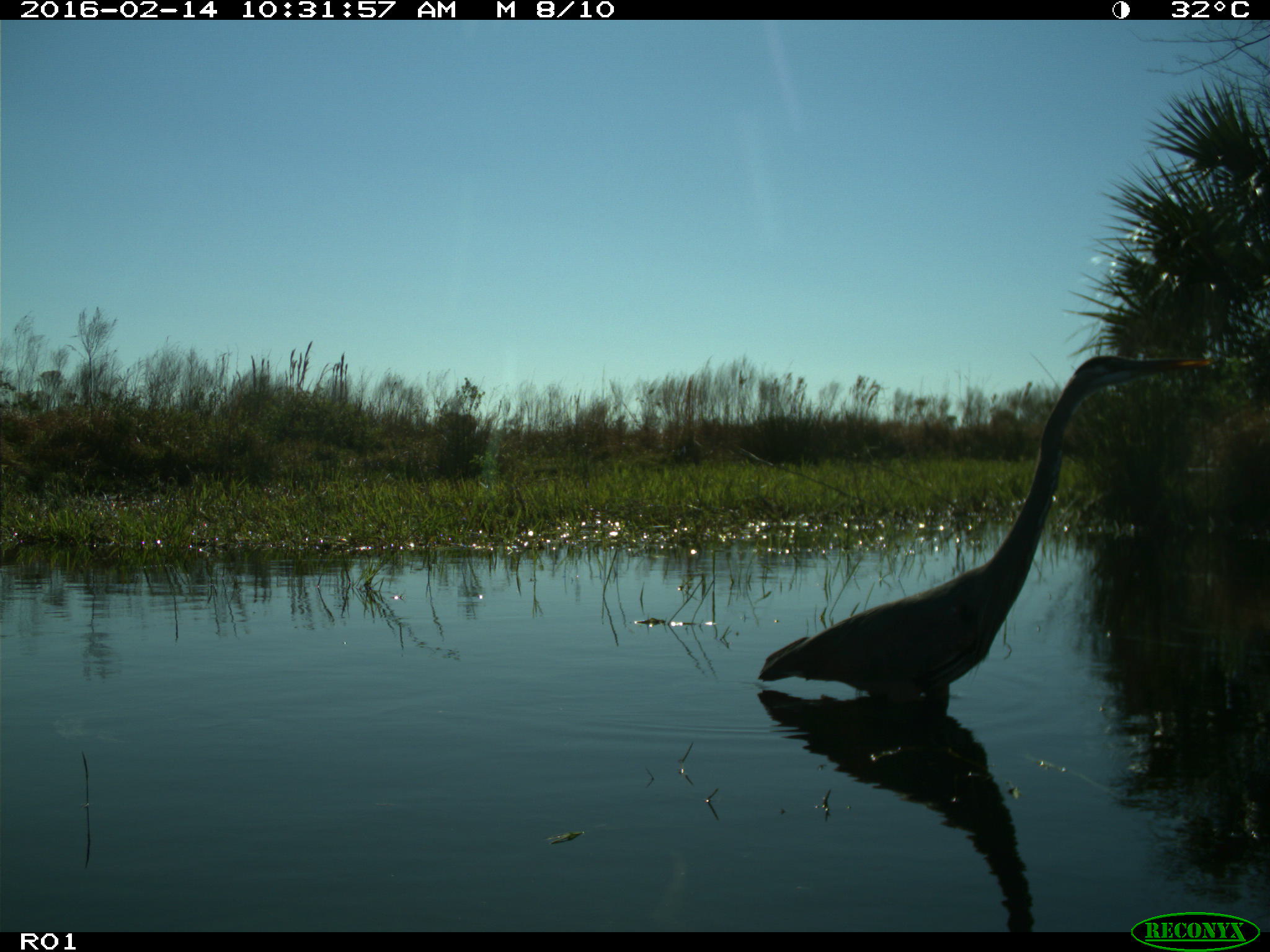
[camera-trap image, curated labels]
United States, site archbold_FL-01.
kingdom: Animalia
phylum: Chordata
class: Aves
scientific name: Aves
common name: birds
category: unidentified bird